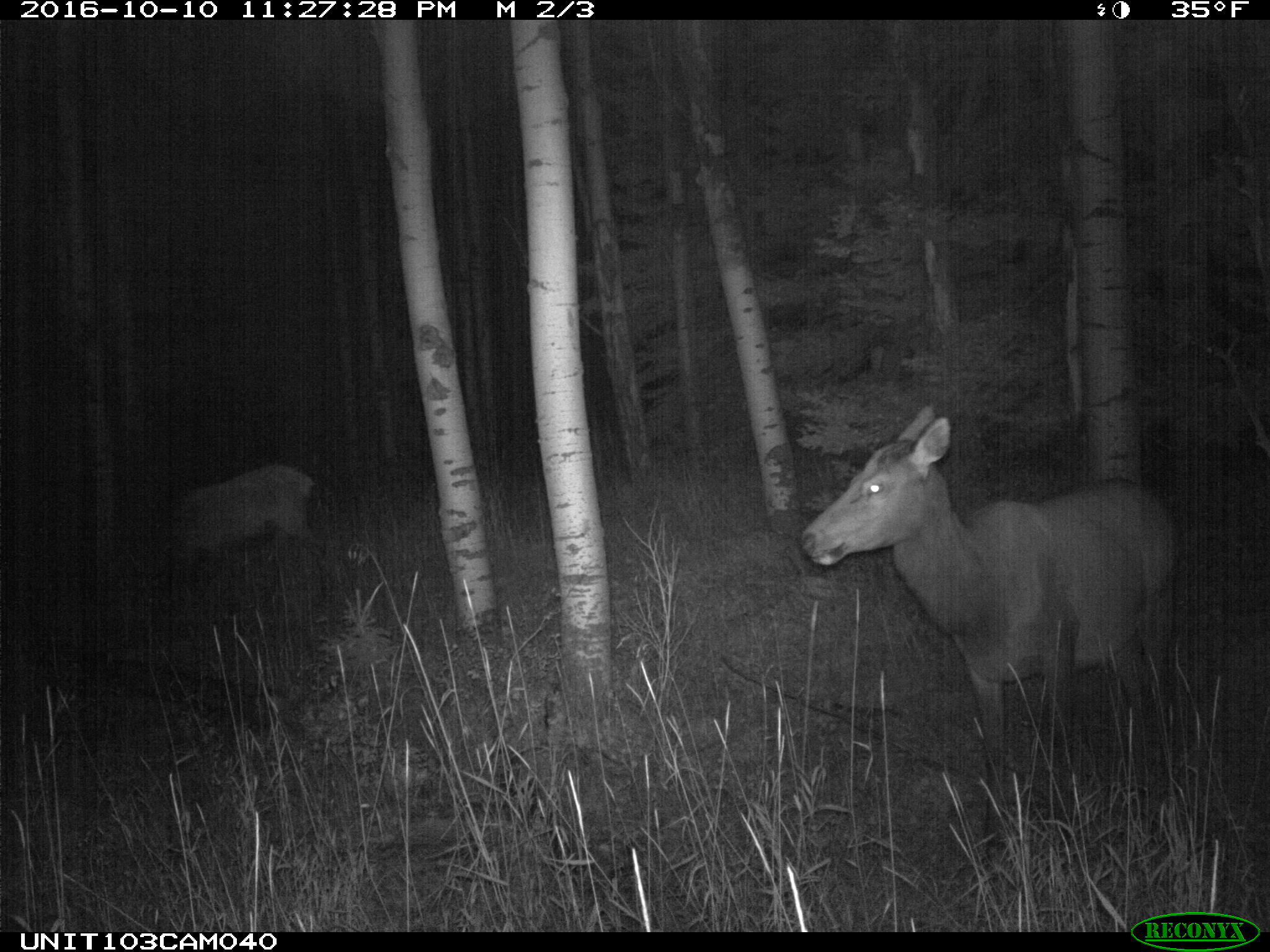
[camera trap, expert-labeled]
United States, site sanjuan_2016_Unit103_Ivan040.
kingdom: Animalia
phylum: Chordata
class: Mammalia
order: Artiodactyla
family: Cervidae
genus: Cervus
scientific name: Cervus elaphus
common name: red deer